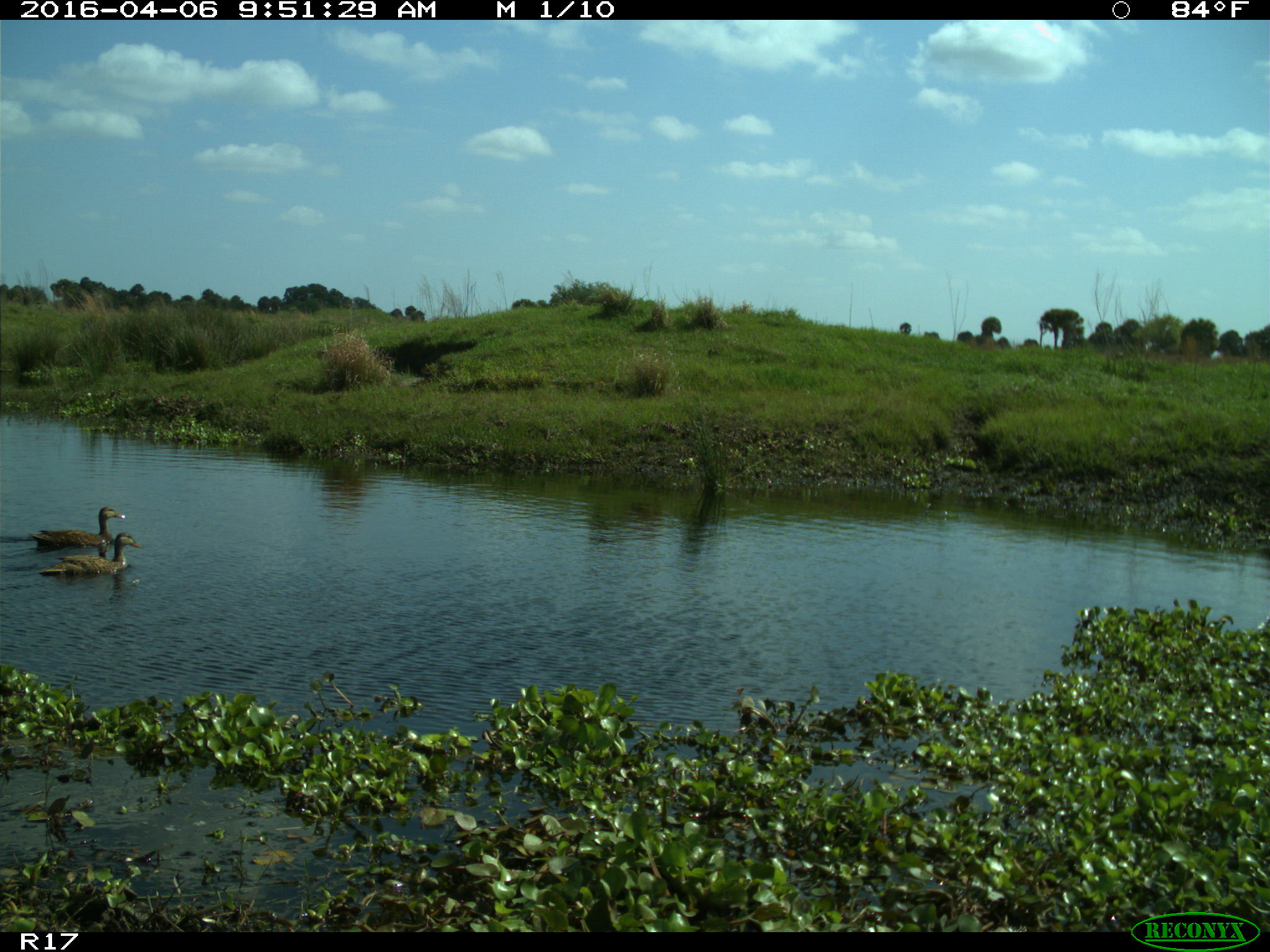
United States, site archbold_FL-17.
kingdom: Animalia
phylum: Chordata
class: Aves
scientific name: Aves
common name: birds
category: unidentified bird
Unidentified bird (birds) (Aves).